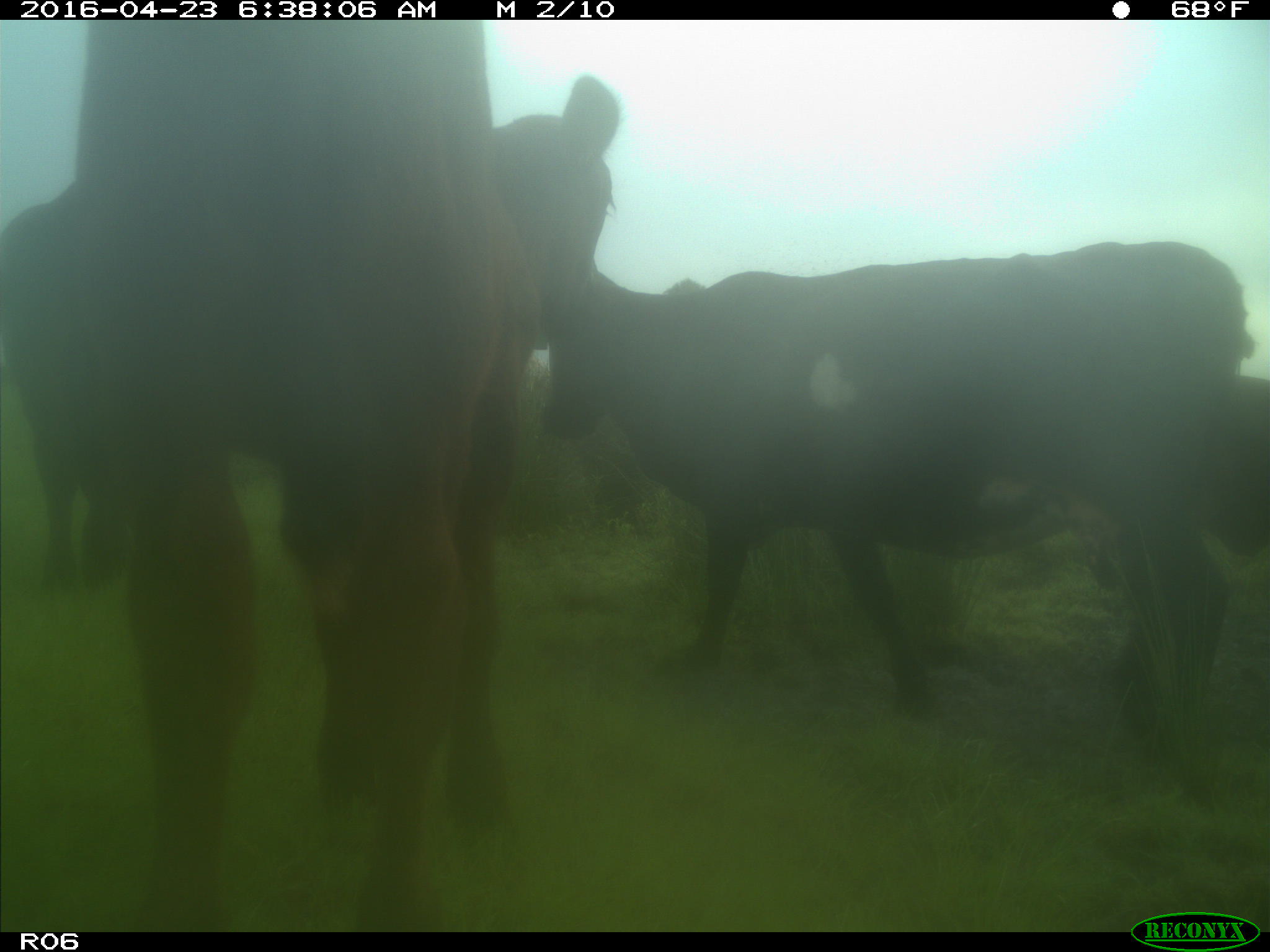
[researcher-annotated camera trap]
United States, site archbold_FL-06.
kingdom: Animalia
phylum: Chordata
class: Mammalia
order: Artiodactyla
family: Bovidae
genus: Bos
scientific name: Bos taurus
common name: domestic cow